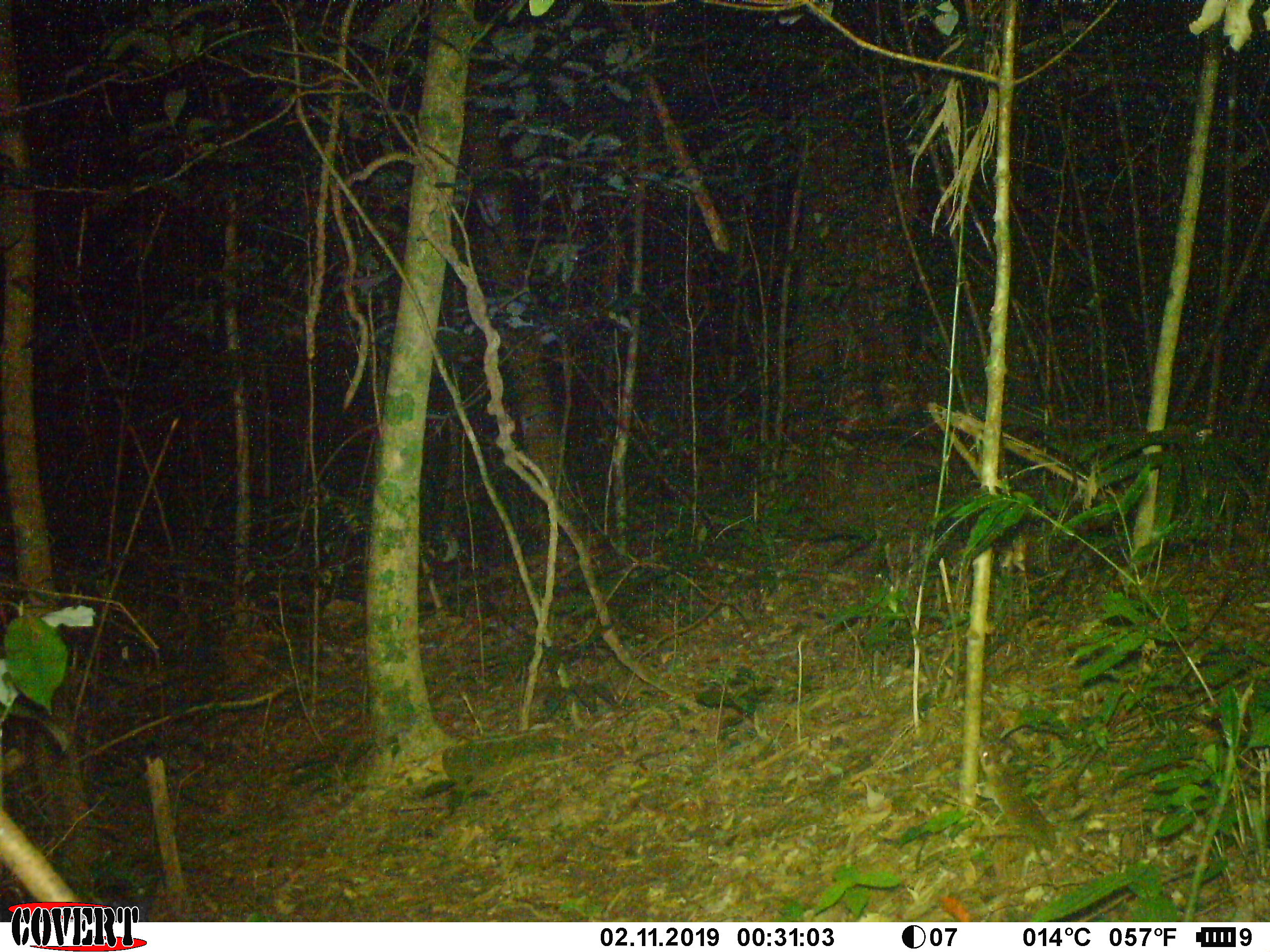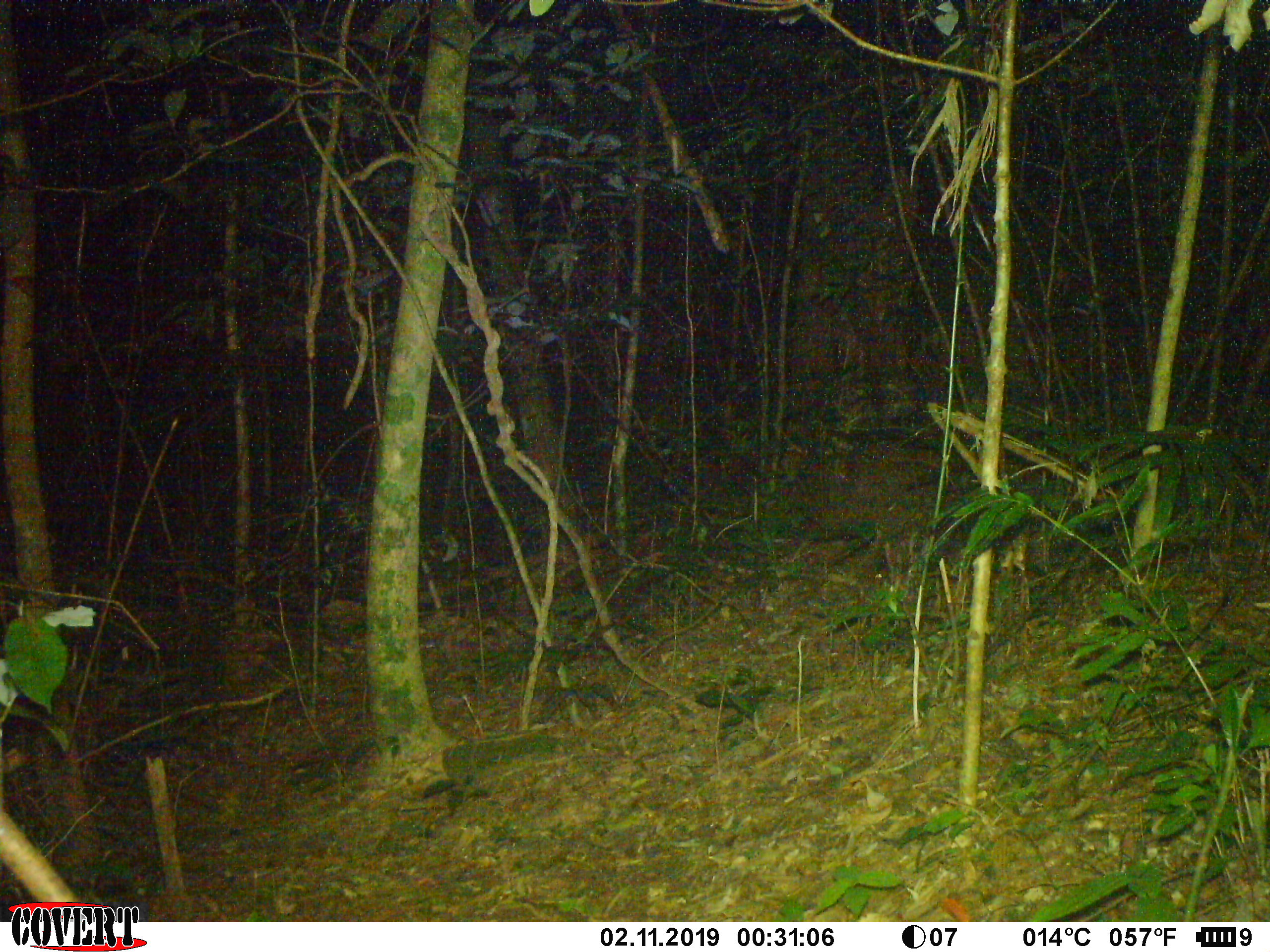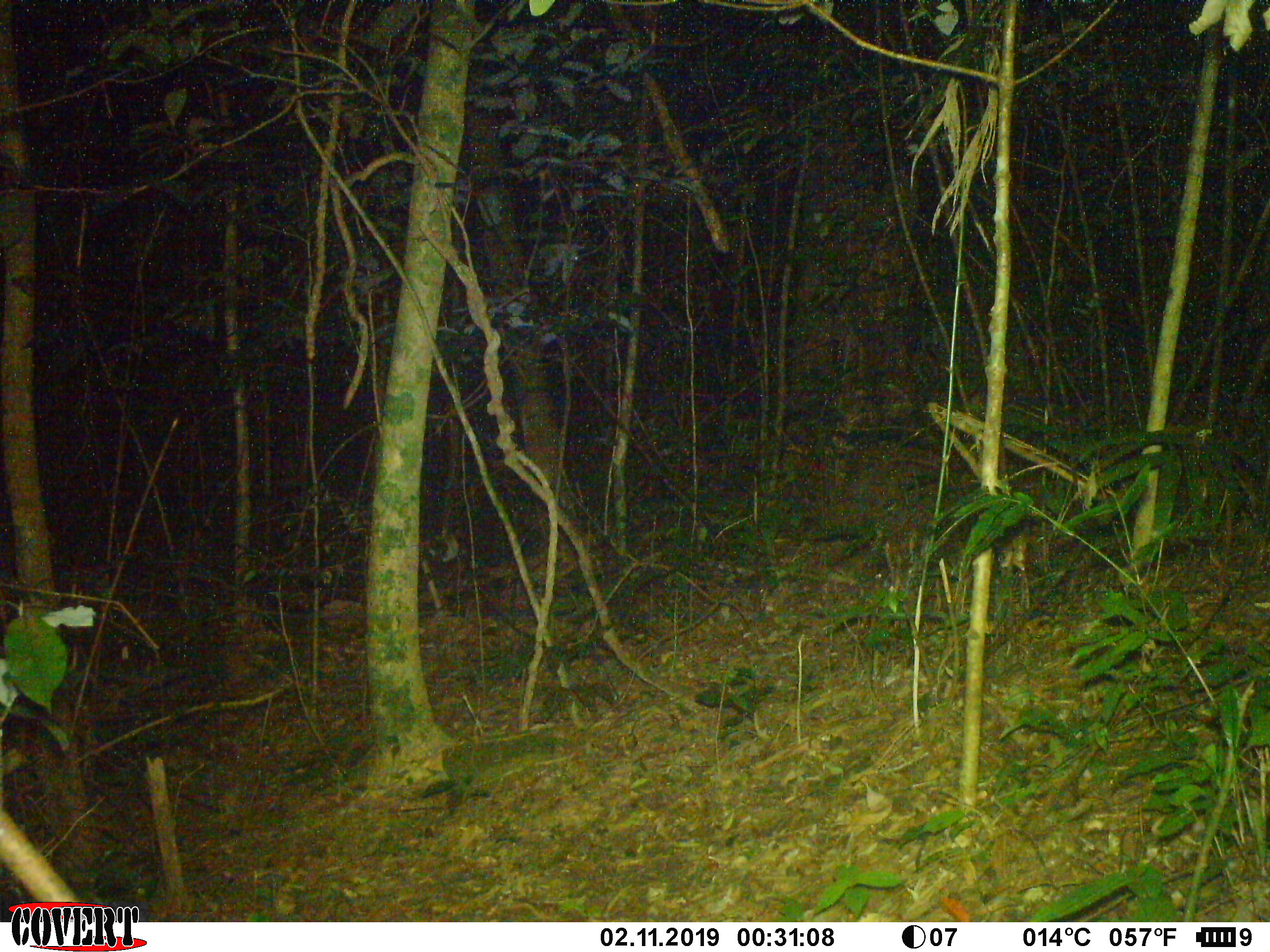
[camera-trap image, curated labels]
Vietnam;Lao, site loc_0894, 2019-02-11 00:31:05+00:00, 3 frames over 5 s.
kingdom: Animalia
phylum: Chordata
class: Mammalia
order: Rodentia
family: Muridae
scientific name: Muridae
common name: old-world mice and rats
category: unidentified murid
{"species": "unidentified murid (old-world mice and rats) (Muridae)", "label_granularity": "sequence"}